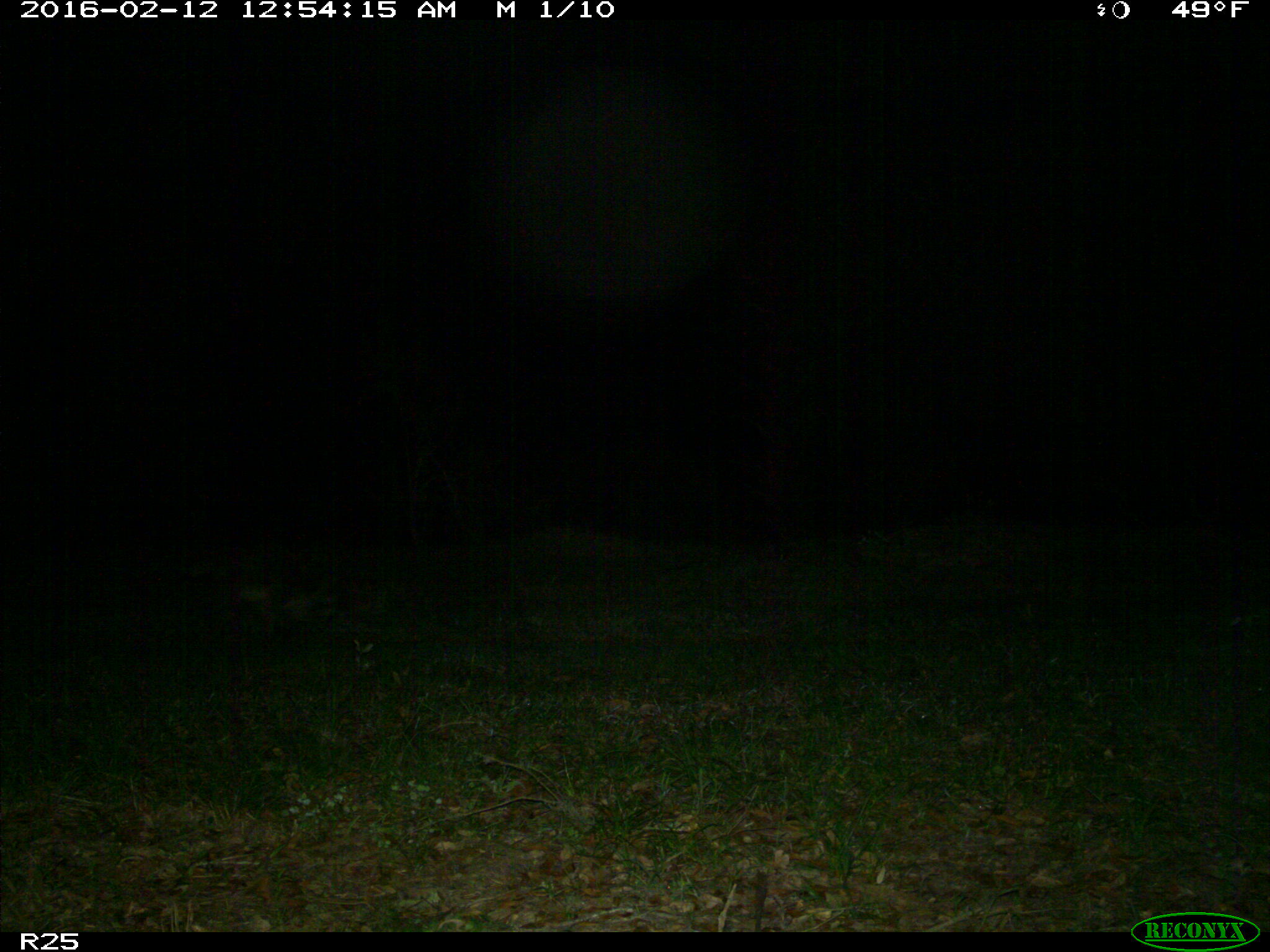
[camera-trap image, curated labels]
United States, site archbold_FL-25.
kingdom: Animalia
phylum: Chordata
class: Mammalia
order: Carnivora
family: Procyonidae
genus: Procyon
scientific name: Procyon lotor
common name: common raccoon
Procyon lotor (common raccoon).